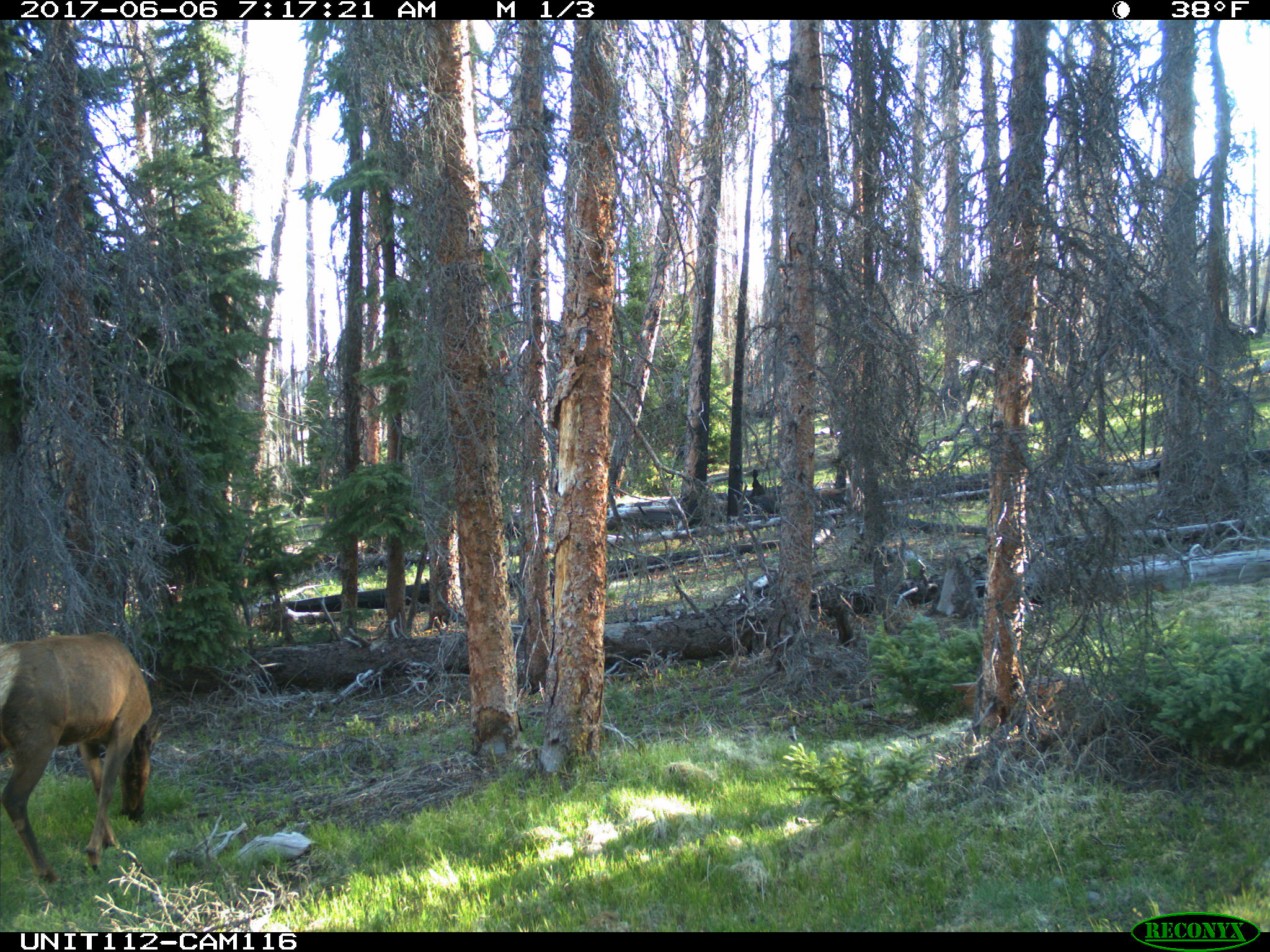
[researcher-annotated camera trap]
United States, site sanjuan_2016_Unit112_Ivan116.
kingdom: Animalia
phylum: Chordata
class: Mammalia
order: Artiodactyla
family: Cervidae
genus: Cervus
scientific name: Cervus elaphus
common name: red deer